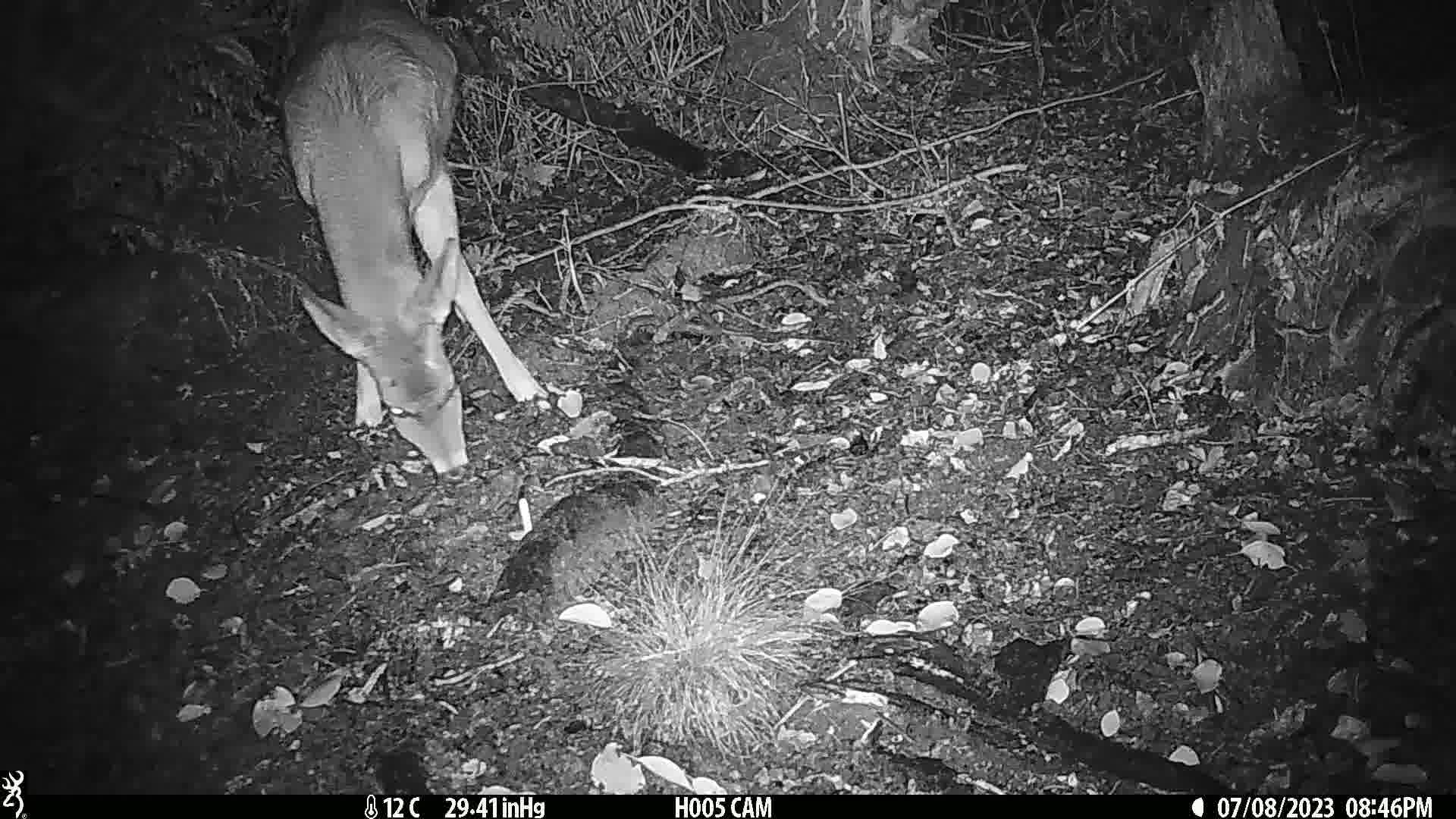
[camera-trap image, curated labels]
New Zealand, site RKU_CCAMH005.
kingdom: Animalia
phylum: Chordata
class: Mammalia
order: Artiodactyla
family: Cervidae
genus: Odocoileus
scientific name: Odocoileus virginianus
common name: white-tailed deer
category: white tailed deer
White tailed deer (white-tailed deer) (Odocoileus virginianus).